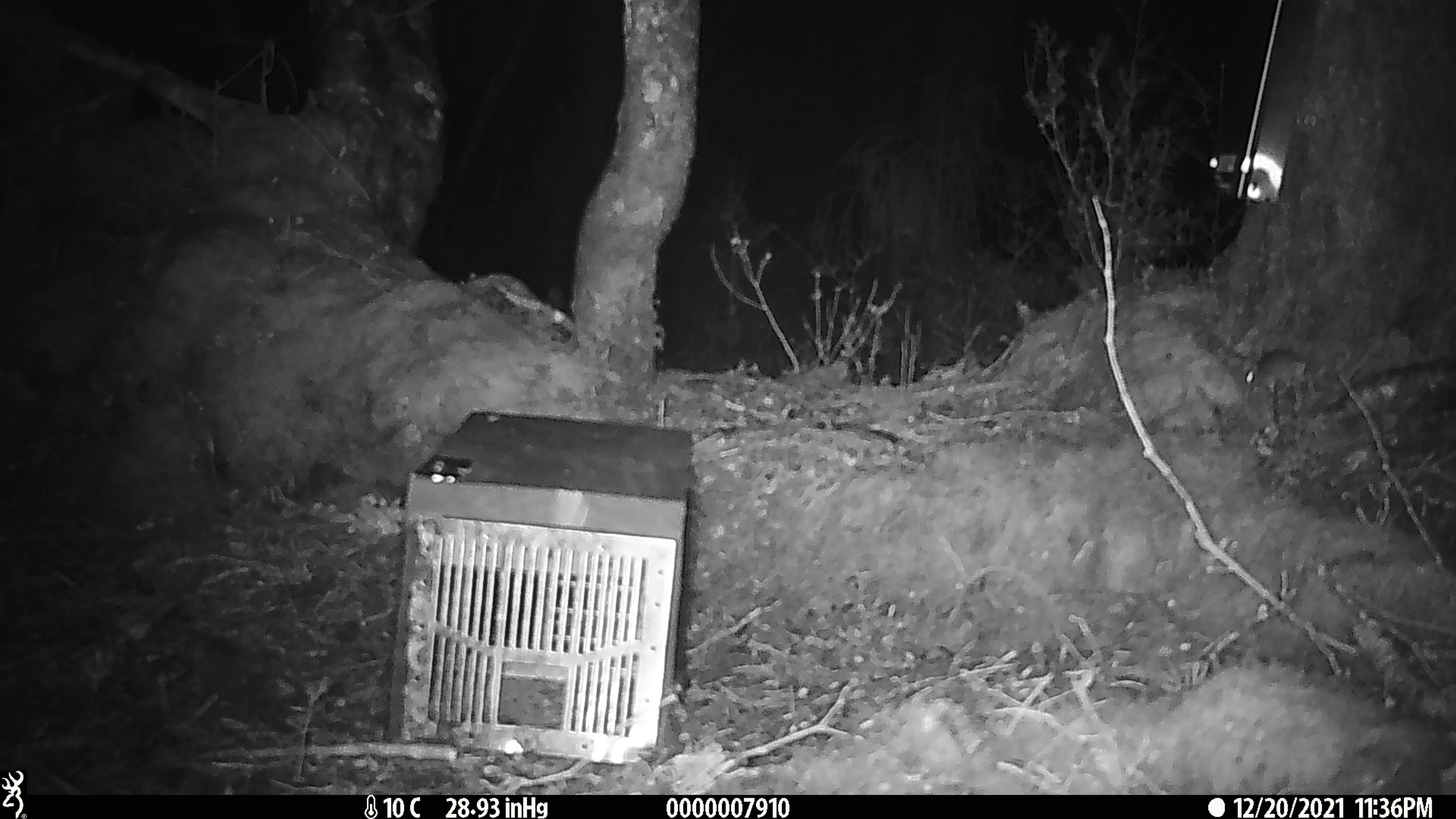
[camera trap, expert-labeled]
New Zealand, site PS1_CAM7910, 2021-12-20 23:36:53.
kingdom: Animalia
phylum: Chordata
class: Mammalia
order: Rodentia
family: Muridae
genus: Mus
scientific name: Mus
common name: mouse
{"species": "mouse (Mus)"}